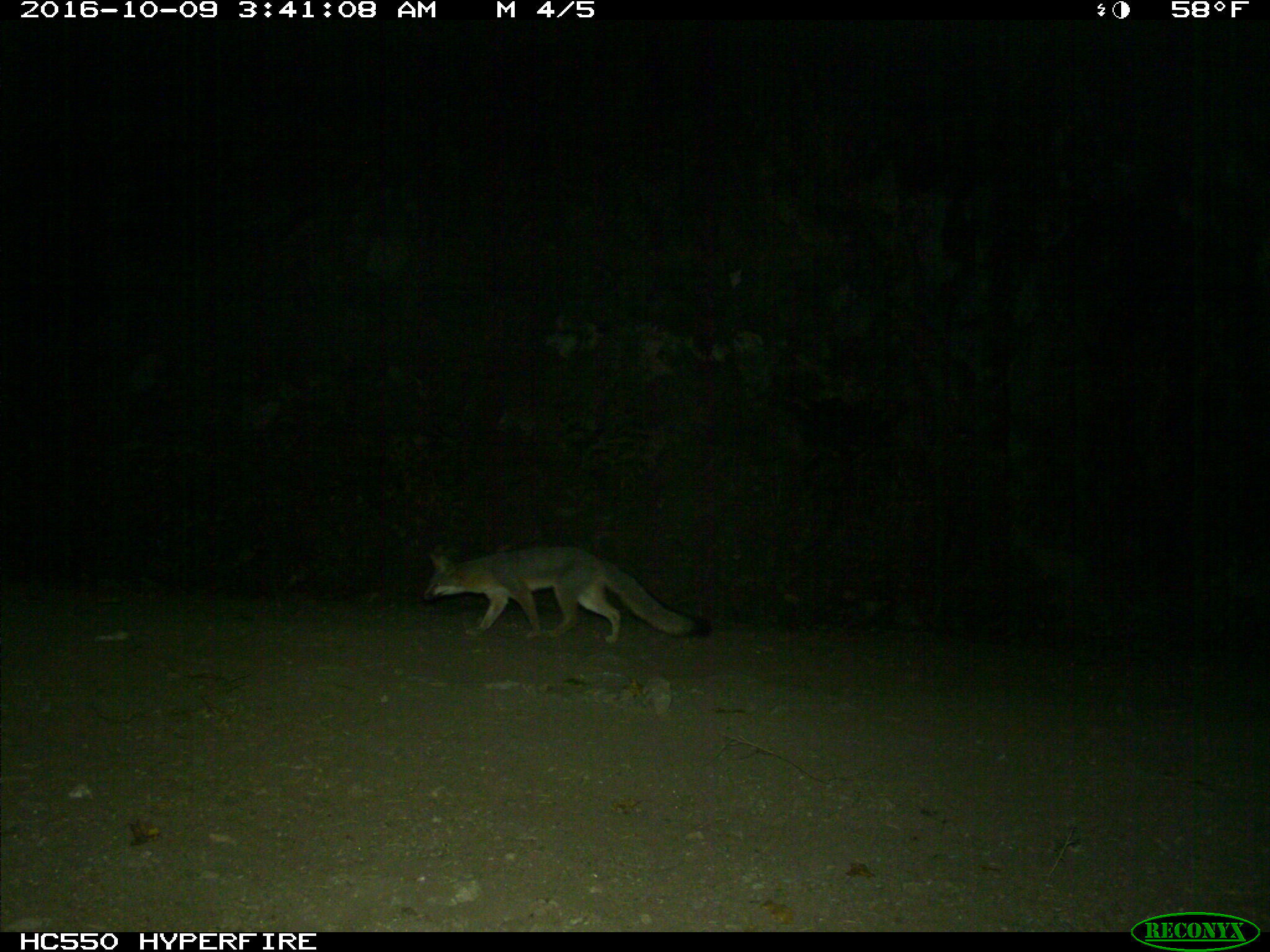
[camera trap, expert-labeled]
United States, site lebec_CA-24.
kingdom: Animalia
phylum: Chordata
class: Mammalia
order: Carnivora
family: Canidae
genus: Urocyon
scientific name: Urocyon cinereoargenteus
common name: gray fox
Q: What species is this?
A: Urocyon cinereoargenteus (gray fox).